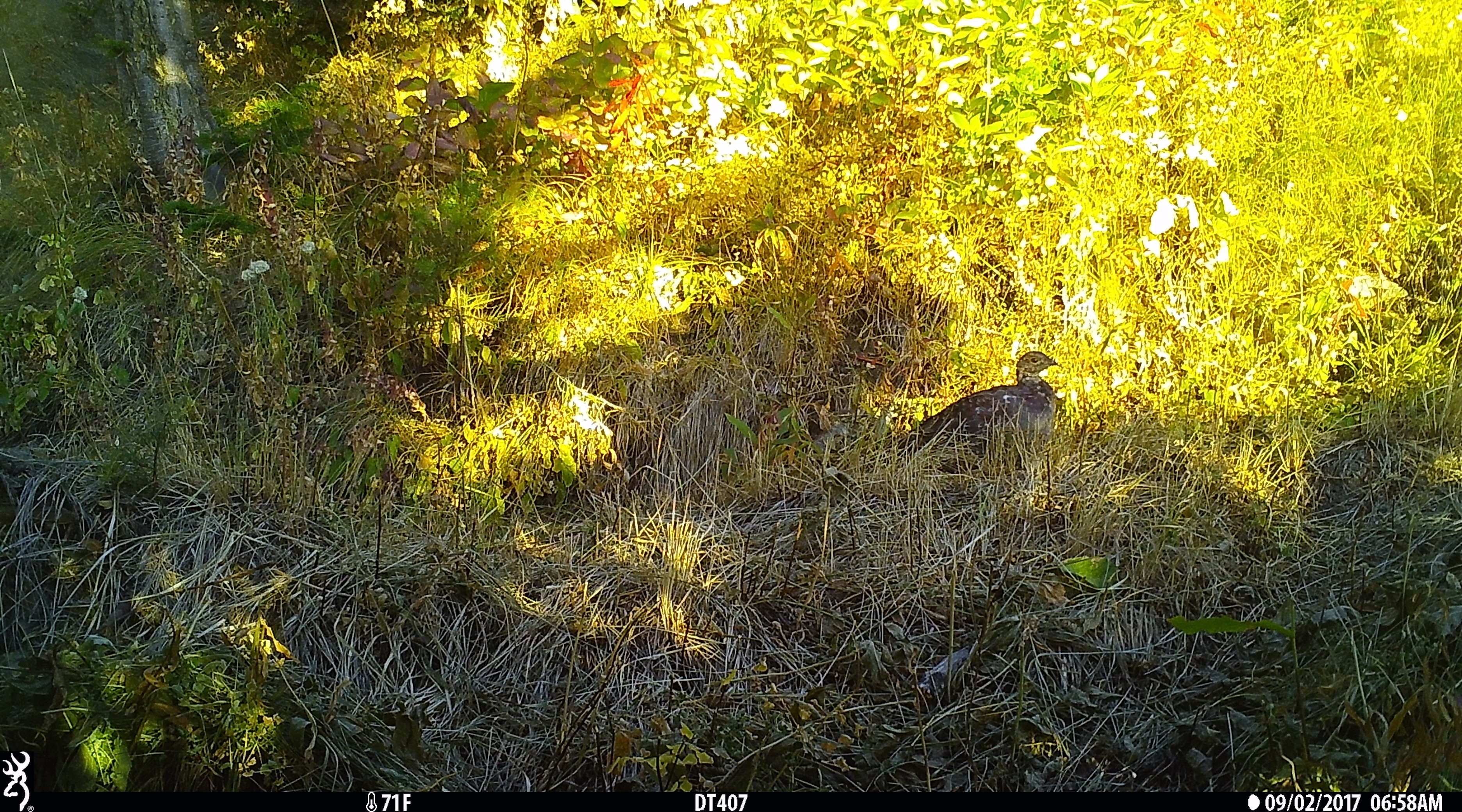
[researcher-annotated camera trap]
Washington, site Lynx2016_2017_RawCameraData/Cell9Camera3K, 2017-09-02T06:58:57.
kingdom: Animalia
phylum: Chordata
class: Aves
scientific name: Aves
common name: birds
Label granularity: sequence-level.